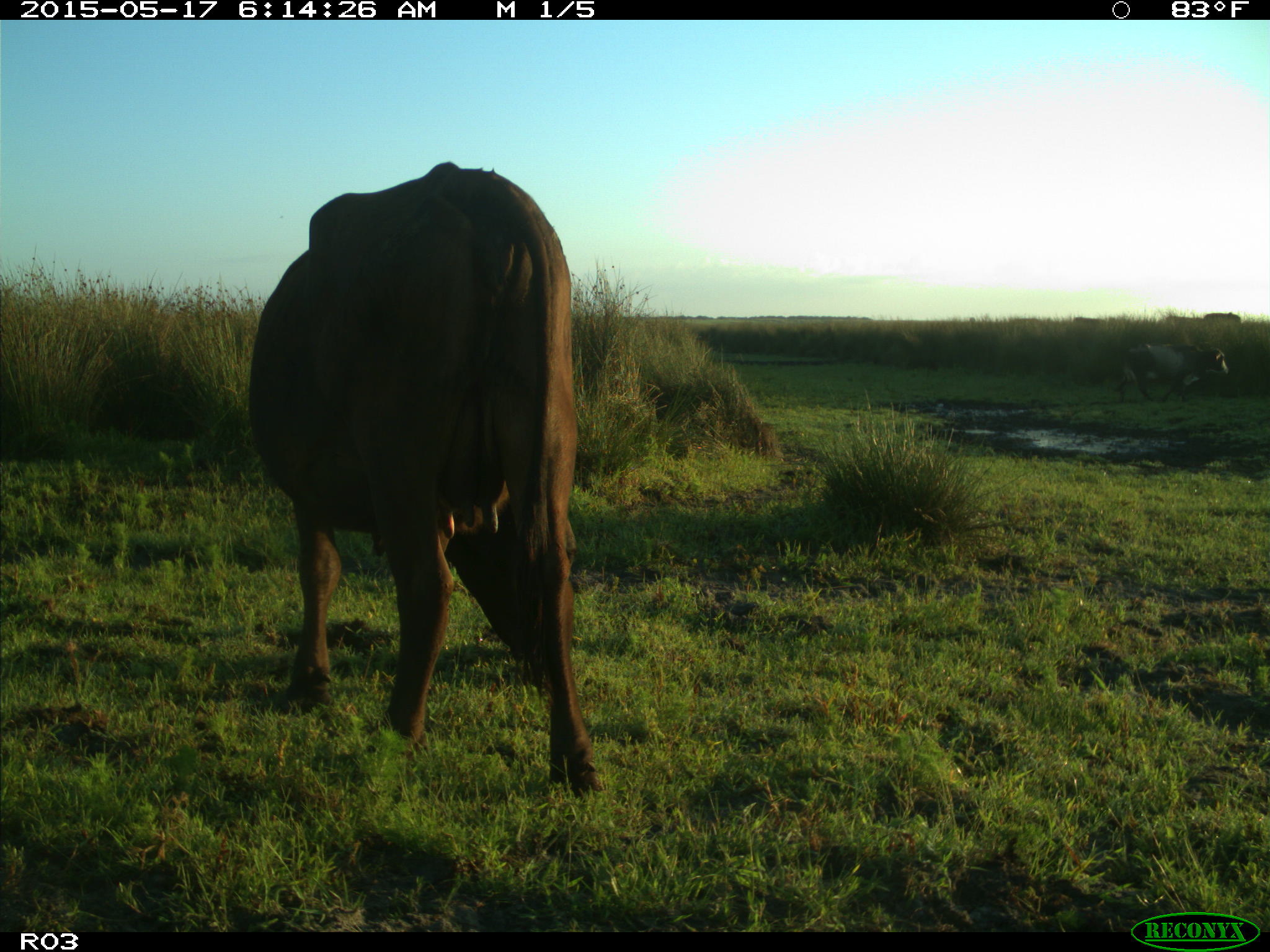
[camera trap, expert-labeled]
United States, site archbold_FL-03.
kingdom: Animalia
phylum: Chordata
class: Mammalia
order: Artiodactyla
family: Bovidae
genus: Bos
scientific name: Bos taurus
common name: domestic cow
Bos taurus (domestic cow).